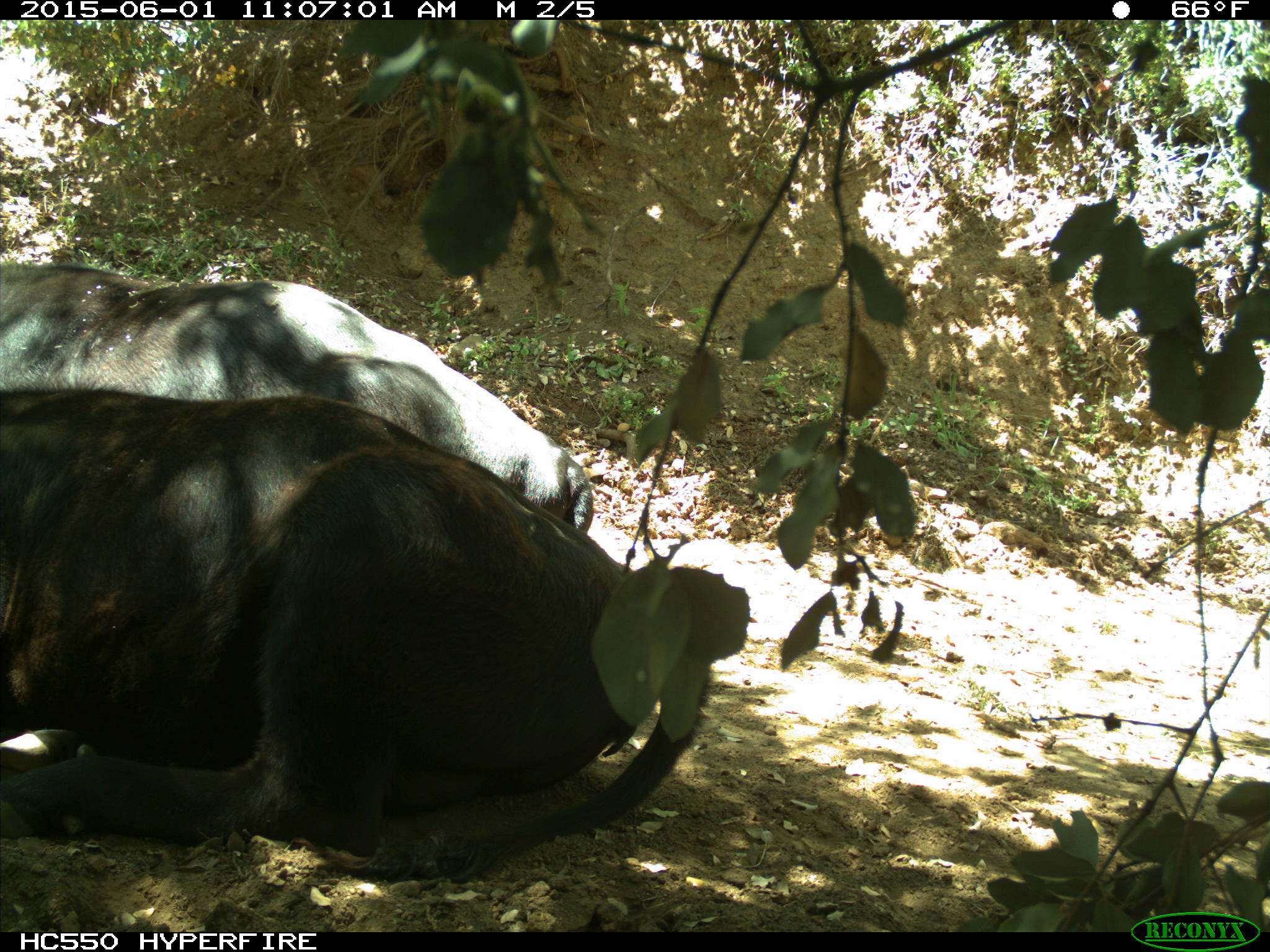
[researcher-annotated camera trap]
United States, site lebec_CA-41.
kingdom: Animalia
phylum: Chordata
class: Mammalia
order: Artiodactyla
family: Bovidae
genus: Bos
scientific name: Bos taurus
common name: domestic cow